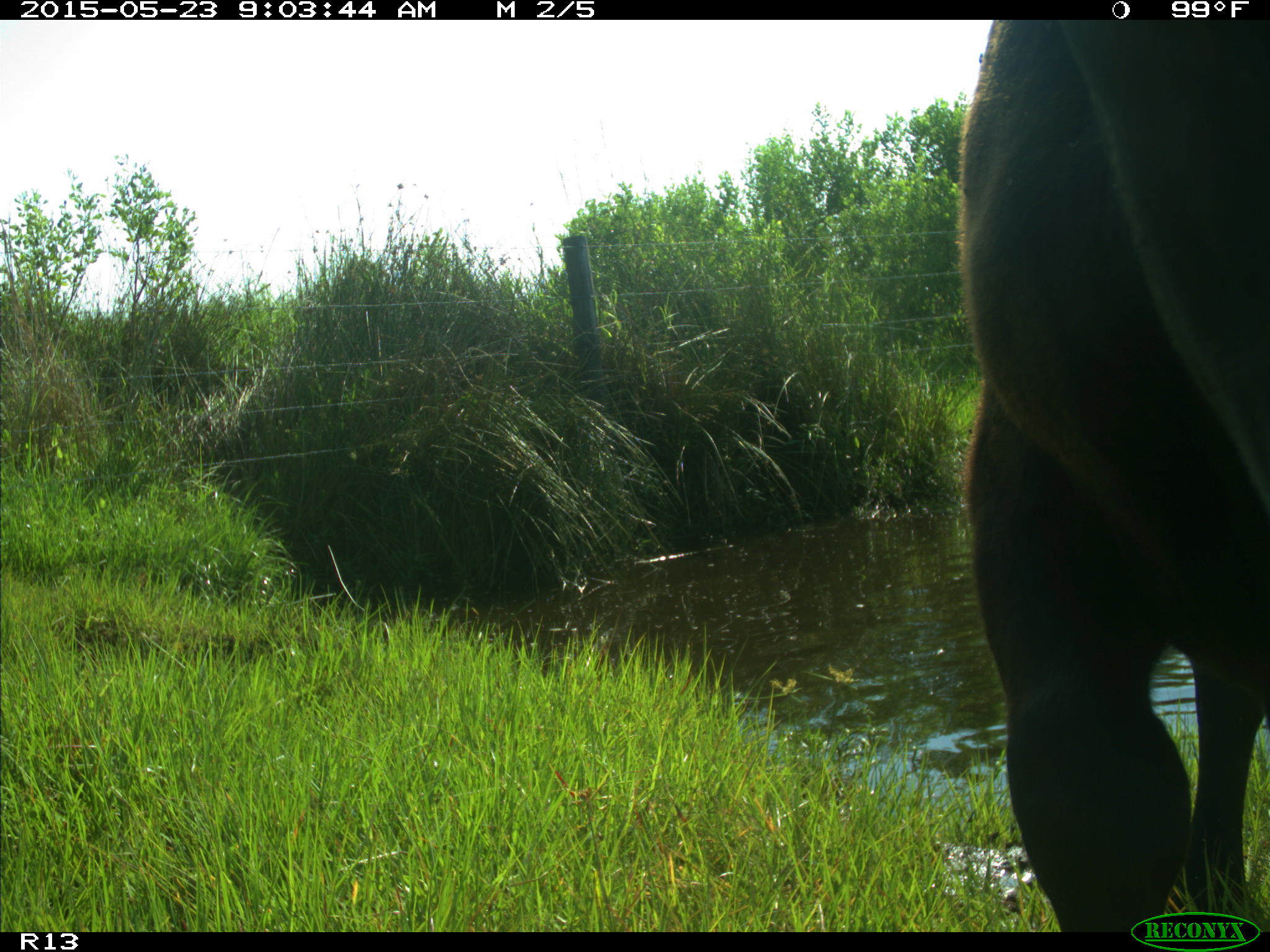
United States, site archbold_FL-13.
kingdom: Animalia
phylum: Chordata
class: Mammalia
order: Artiodactyla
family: Bovidae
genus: Bos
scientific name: Bos taurus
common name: domestic cow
Bos taurus (domestic cow).